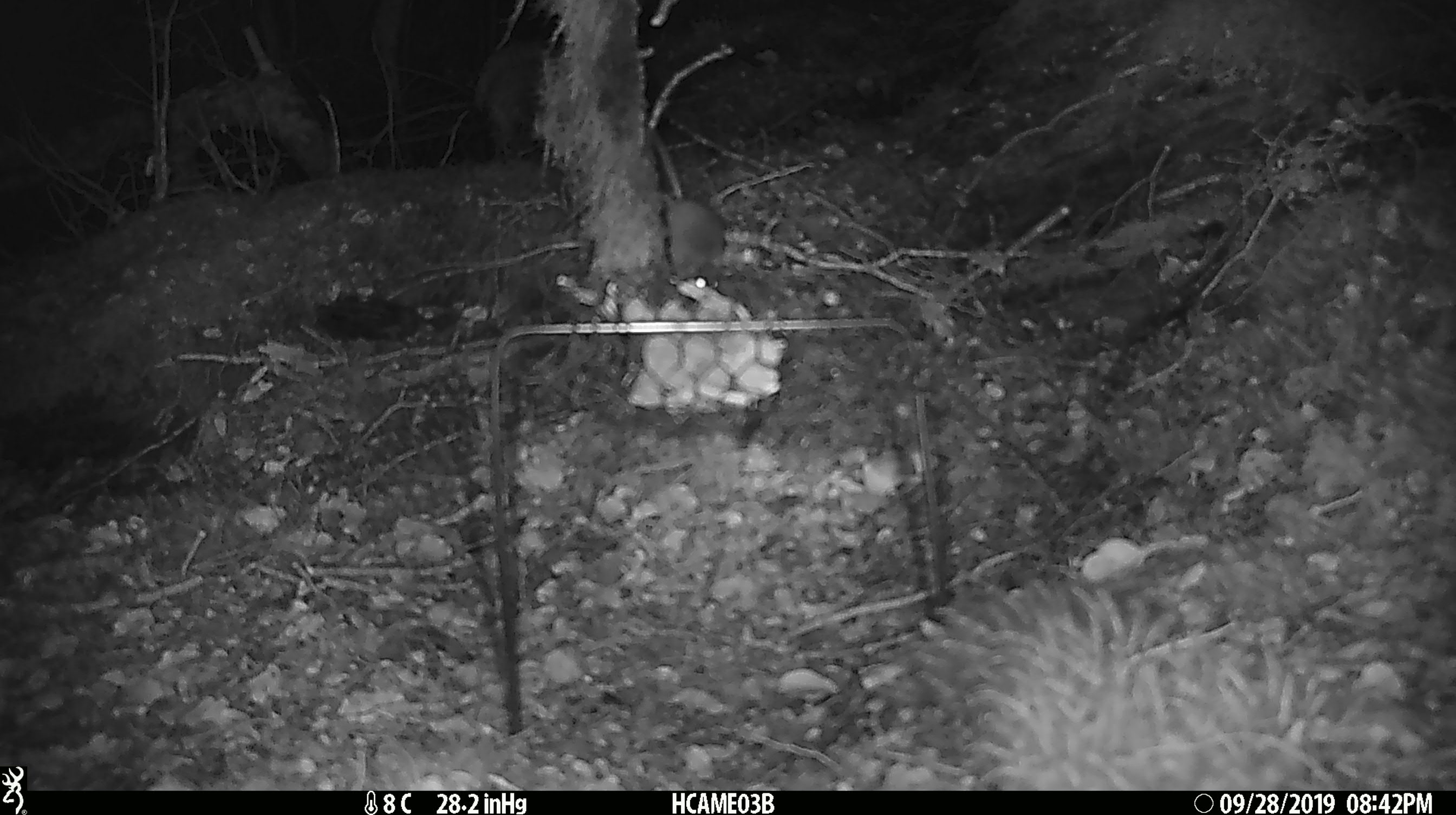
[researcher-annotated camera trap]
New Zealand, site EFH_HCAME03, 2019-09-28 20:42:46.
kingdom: Animalia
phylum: Chordata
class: Mammalia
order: Rodentia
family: Muridae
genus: Mus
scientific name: Mus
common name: mouse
Mouse (Mus).